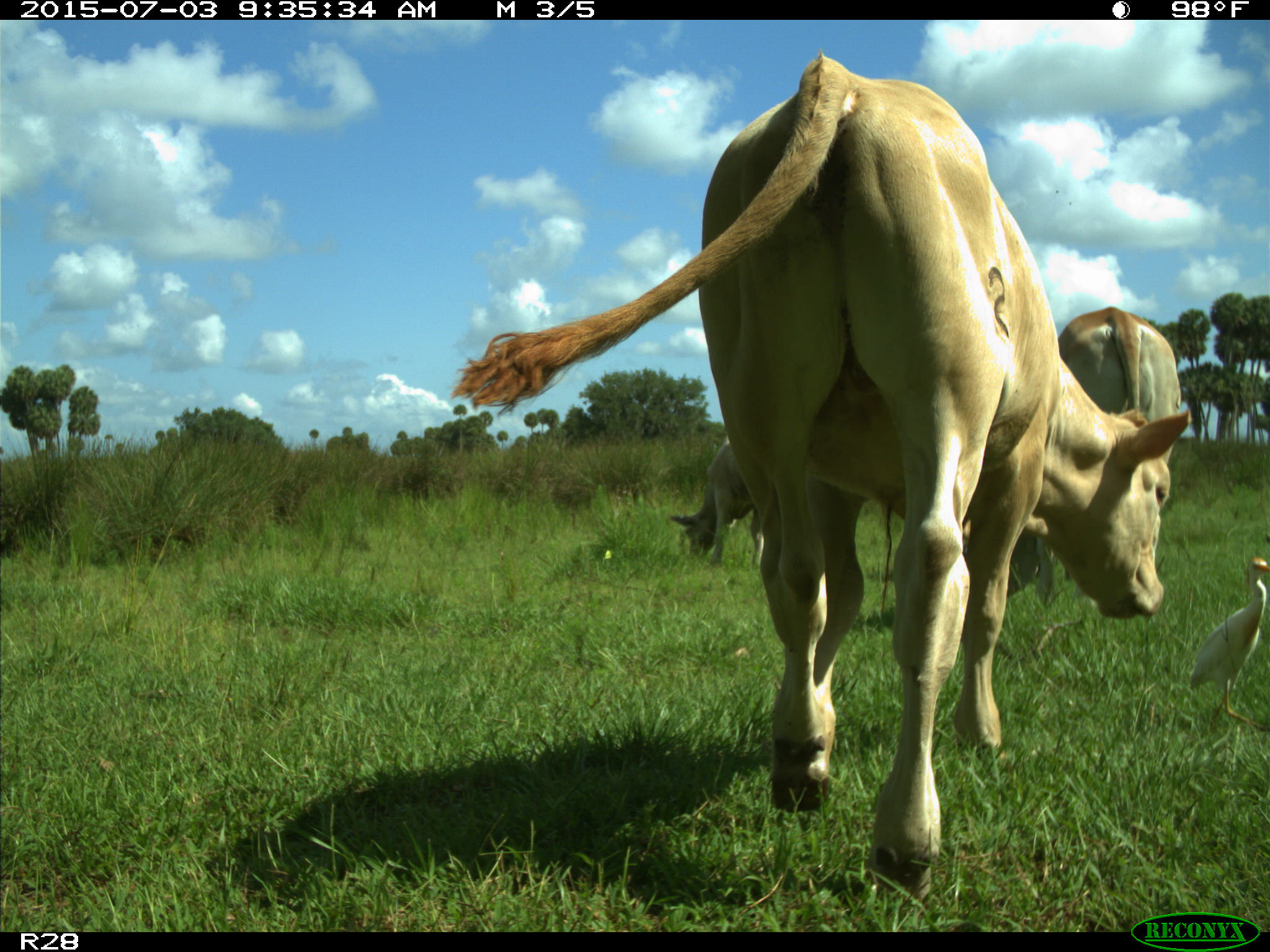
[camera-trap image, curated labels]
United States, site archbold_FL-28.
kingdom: Animalia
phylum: Chordata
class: Mammalia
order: Artiodactyla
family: Bovidae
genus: Bos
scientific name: Bos taurus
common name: domestic cow